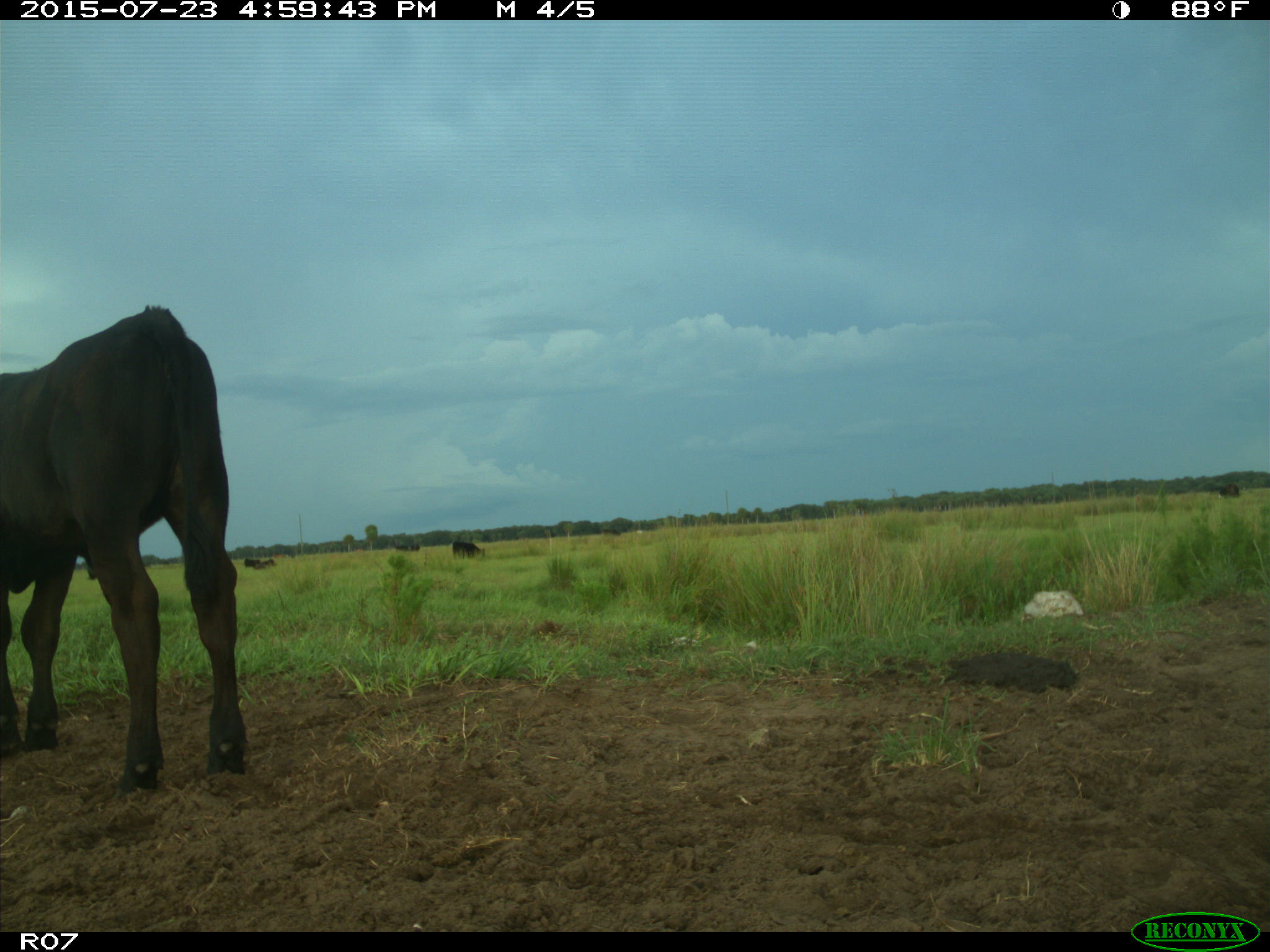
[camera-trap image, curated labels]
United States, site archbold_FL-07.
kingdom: Animalia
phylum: Chordata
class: Mammalia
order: Artiodactyla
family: Bovidae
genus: Bos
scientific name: Bos taurus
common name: domestic cow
Bos taurus (domestic cow).